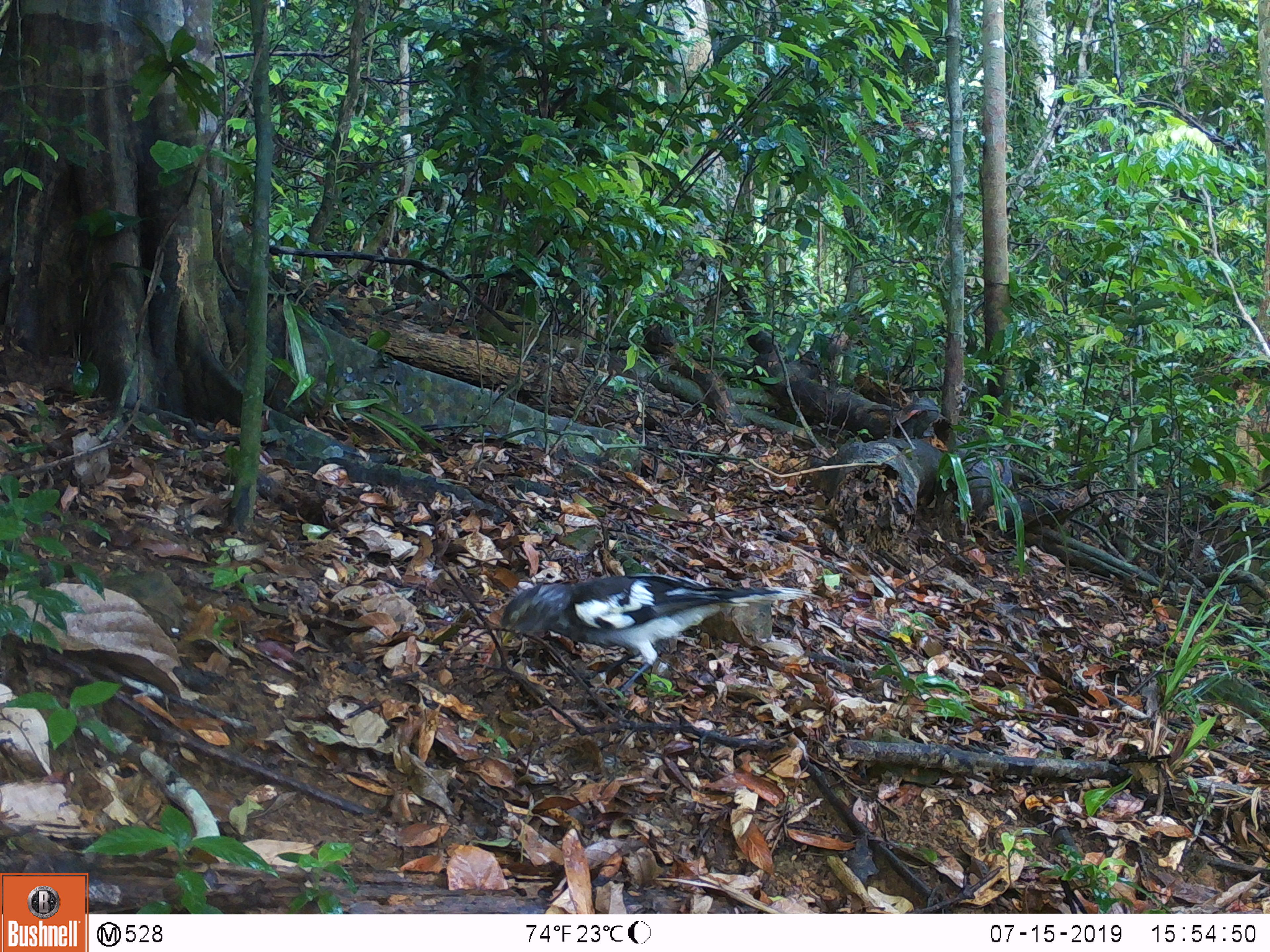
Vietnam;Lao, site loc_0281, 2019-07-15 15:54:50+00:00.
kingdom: Animalia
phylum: Chordata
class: Aves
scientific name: Aves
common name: bird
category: unidentified bird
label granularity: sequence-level